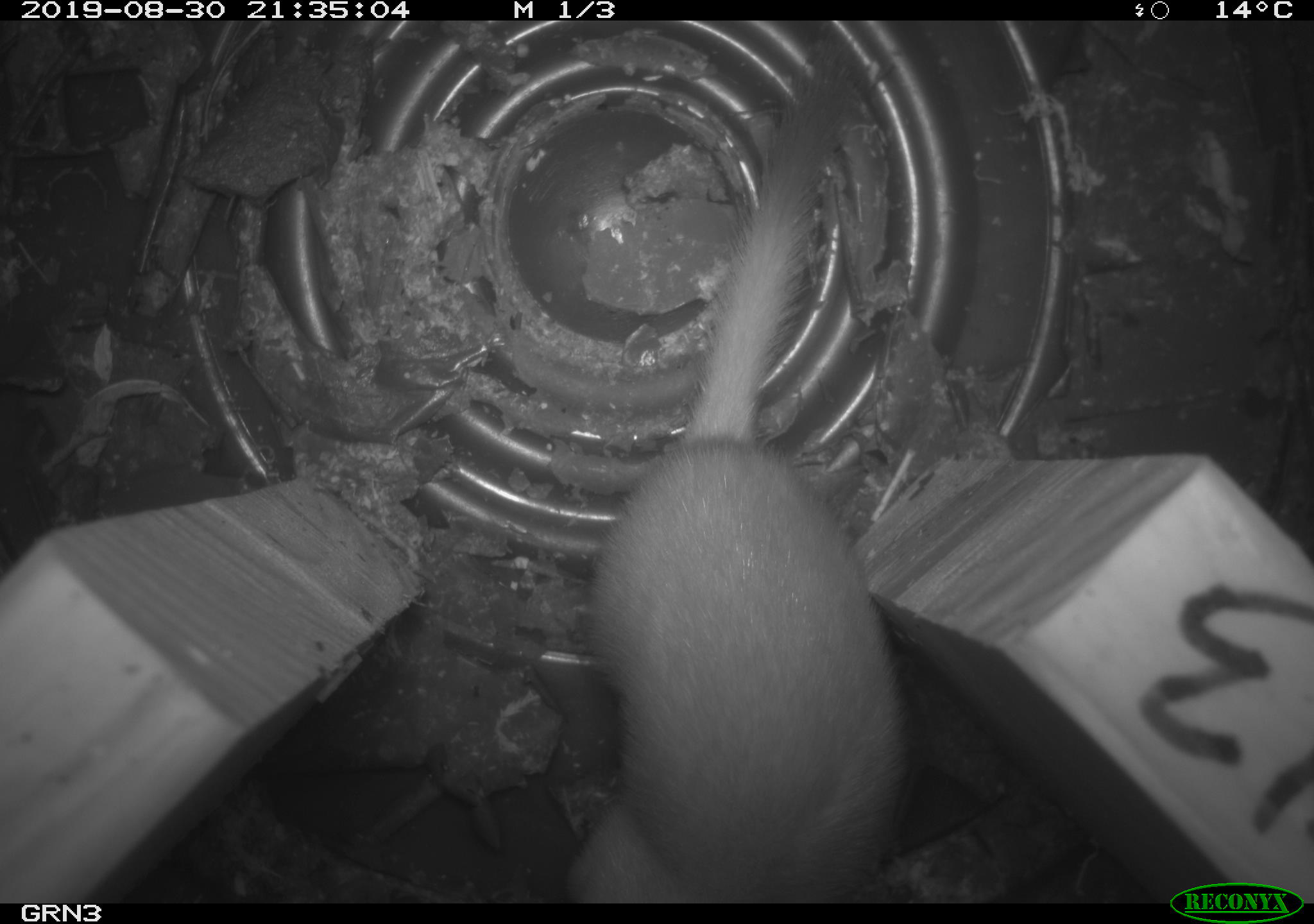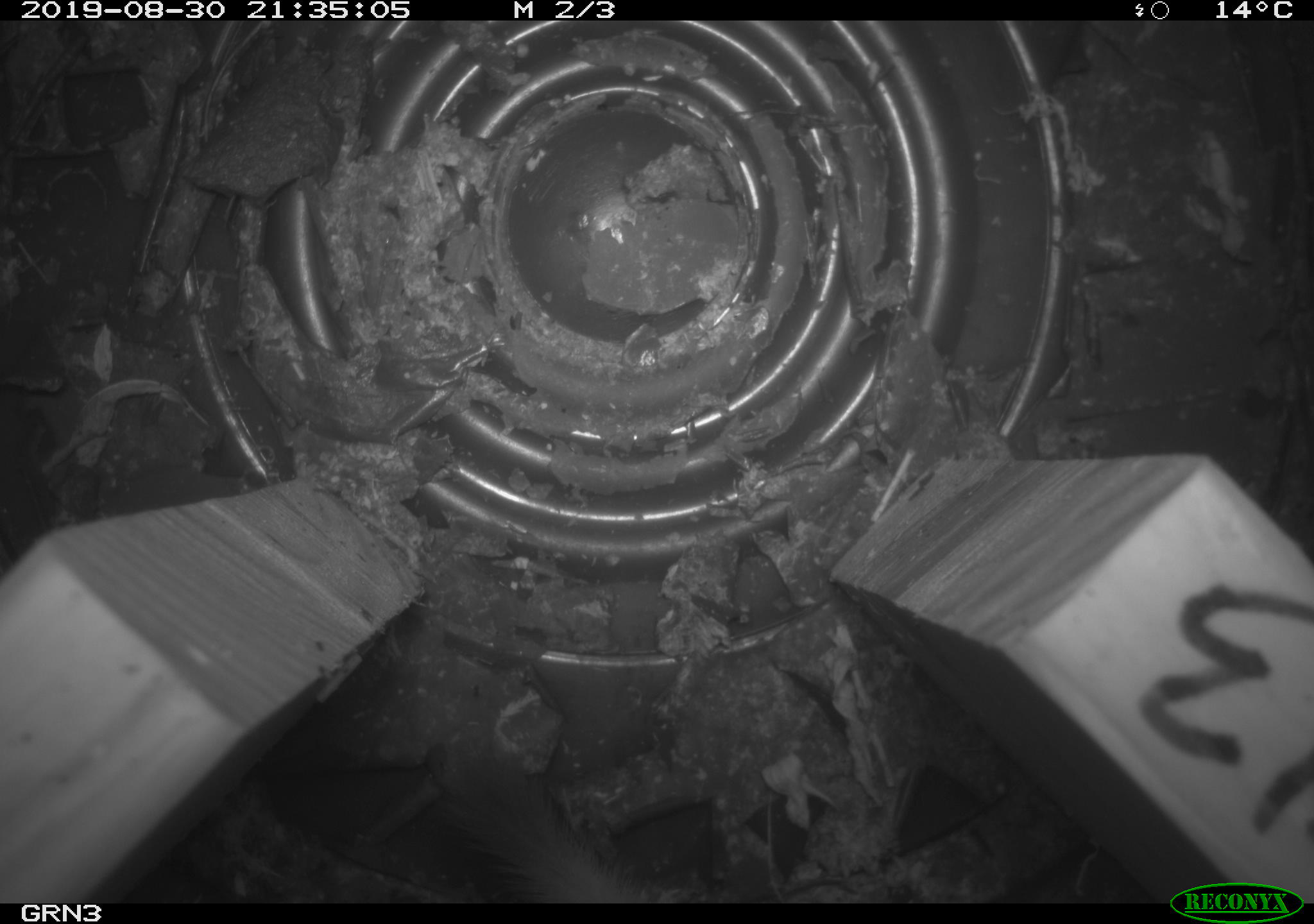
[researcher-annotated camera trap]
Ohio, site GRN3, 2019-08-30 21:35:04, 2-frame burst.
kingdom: Animalia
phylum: Chordata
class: Mammalia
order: Carnivora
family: Mustelidae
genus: Neogale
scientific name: Neogale frenata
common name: long-tailed weasel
Long-tailed weasel (Neogale frenata).